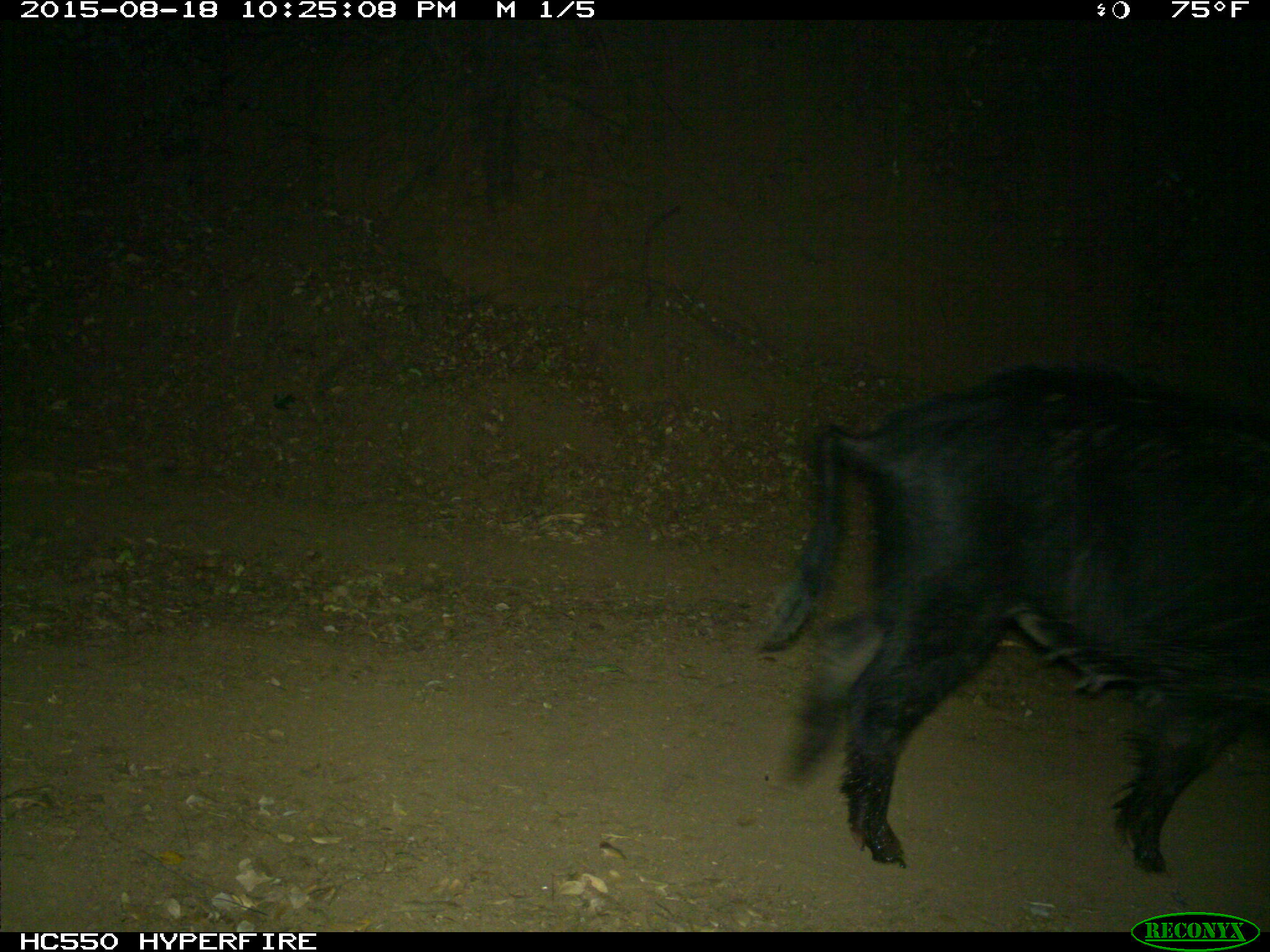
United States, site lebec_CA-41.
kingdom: Animalia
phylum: Chordata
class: Mammalia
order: Artiodactyla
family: Suidae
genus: Sus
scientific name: Sus scrofa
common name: wild boar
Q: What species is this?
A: Sus scrofa (wild boar).